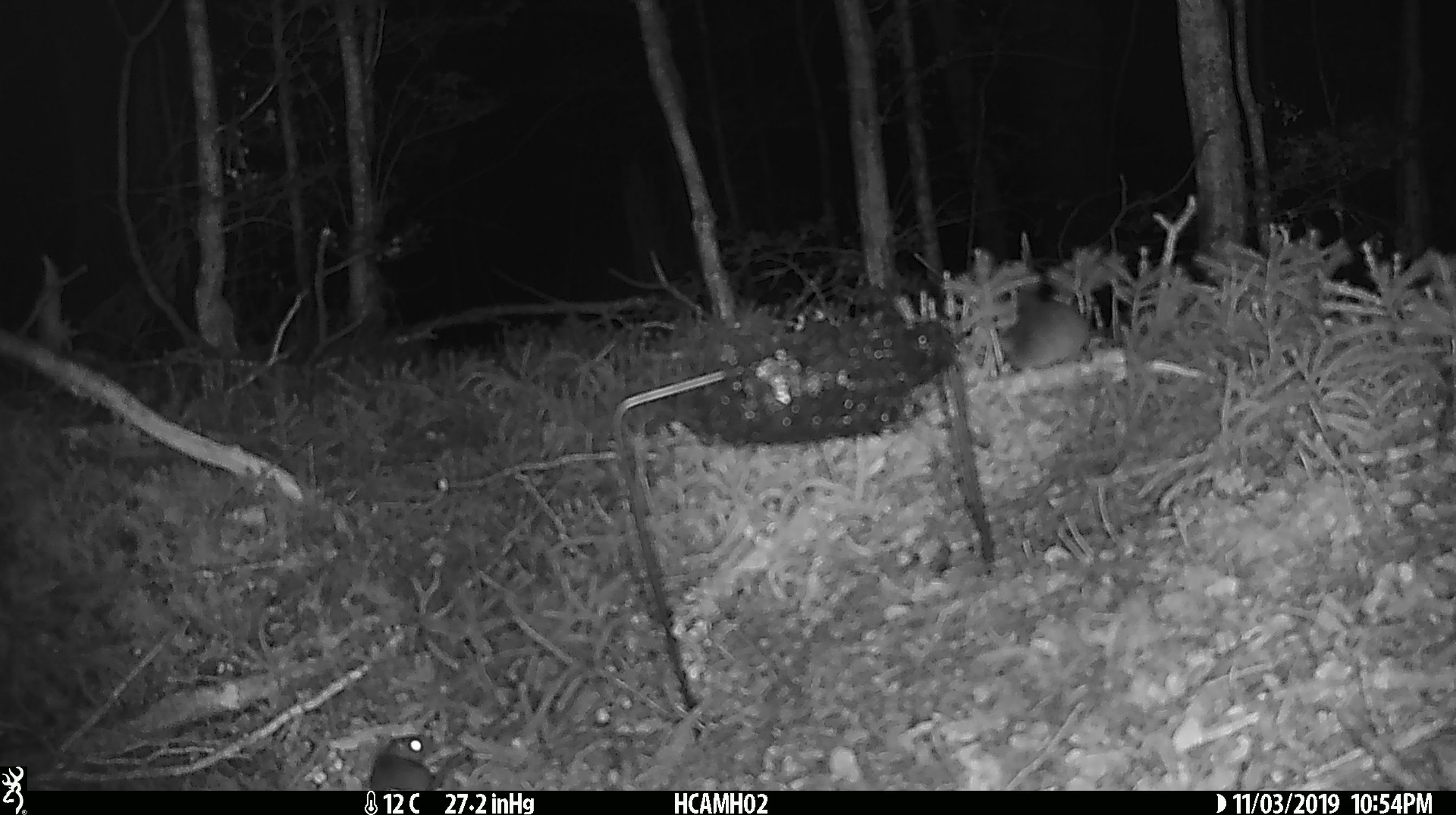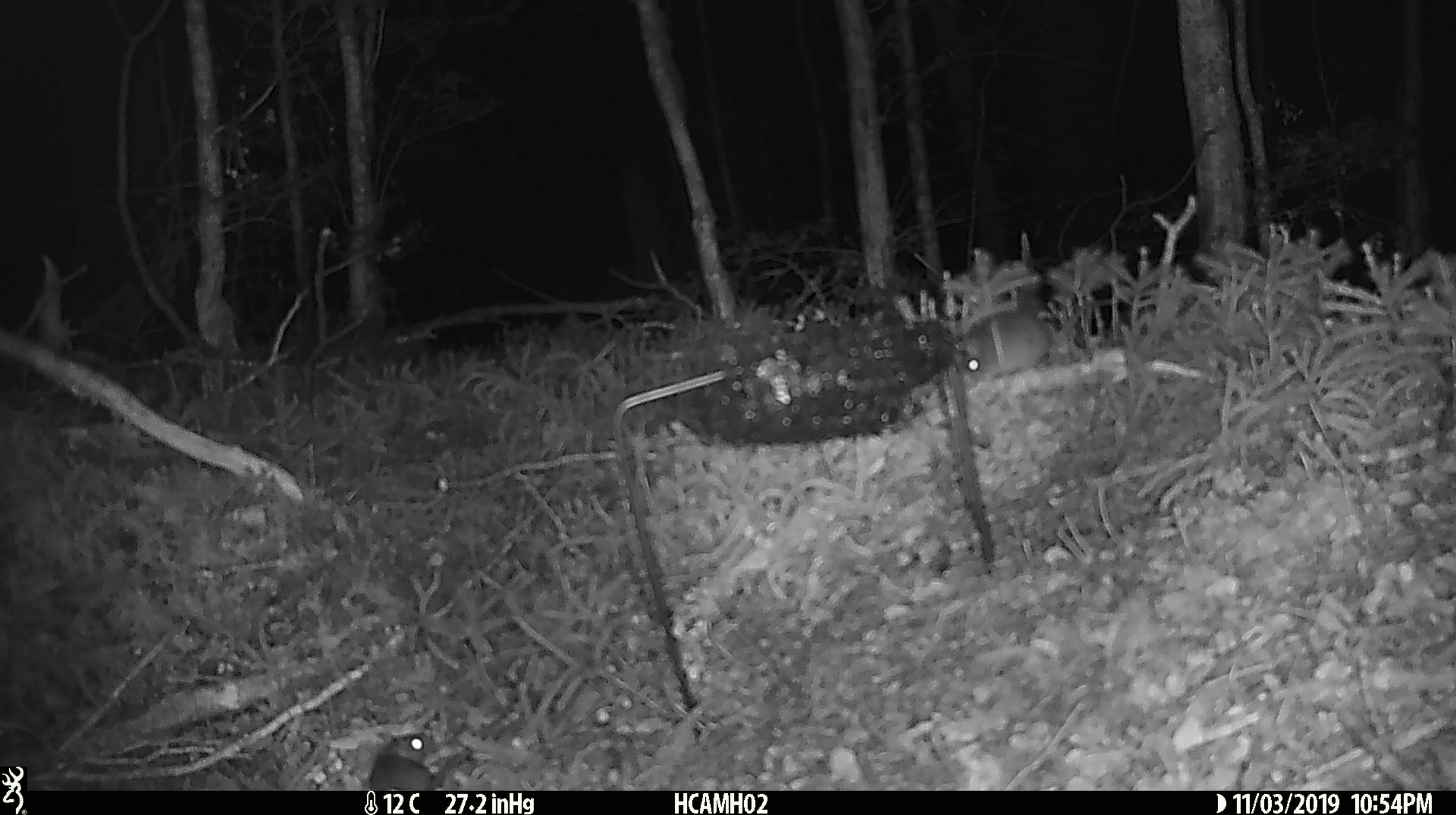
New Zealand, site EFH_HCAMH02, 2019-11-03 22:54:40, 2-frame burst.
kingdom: Animalia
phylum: Chordata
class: Mammalia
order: Rodentia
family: Muridae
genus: Mus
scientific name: Mus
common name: mouse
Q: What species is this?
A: Mouse (Mus).